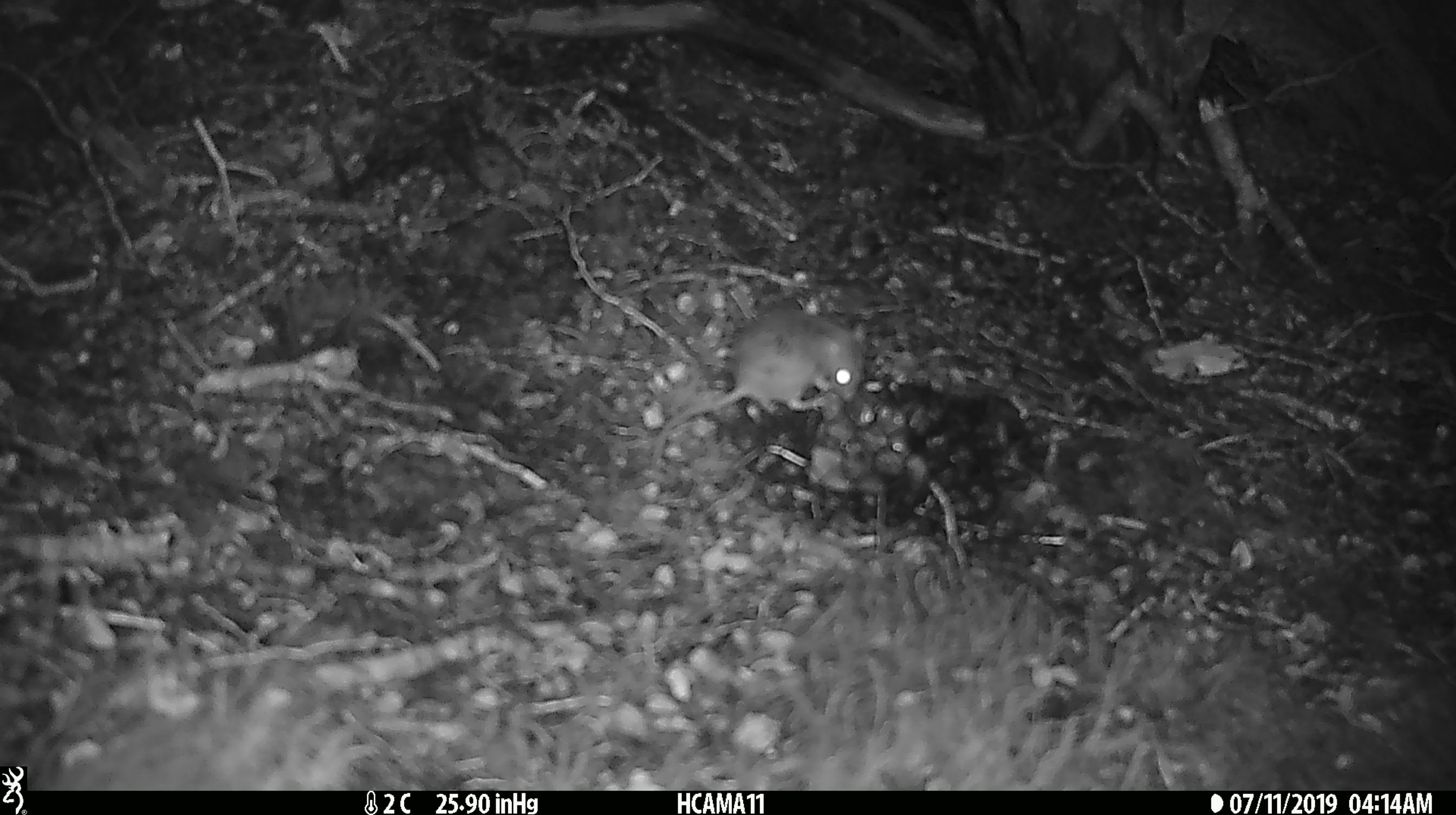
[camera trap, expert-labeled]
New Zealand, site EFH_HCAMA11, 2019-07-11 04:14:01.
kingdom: Animalia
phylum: Chordata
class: Mammalia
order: Rodentia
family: Muridae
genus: Mus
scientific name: Mus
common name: mouse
Mouse (Mus).